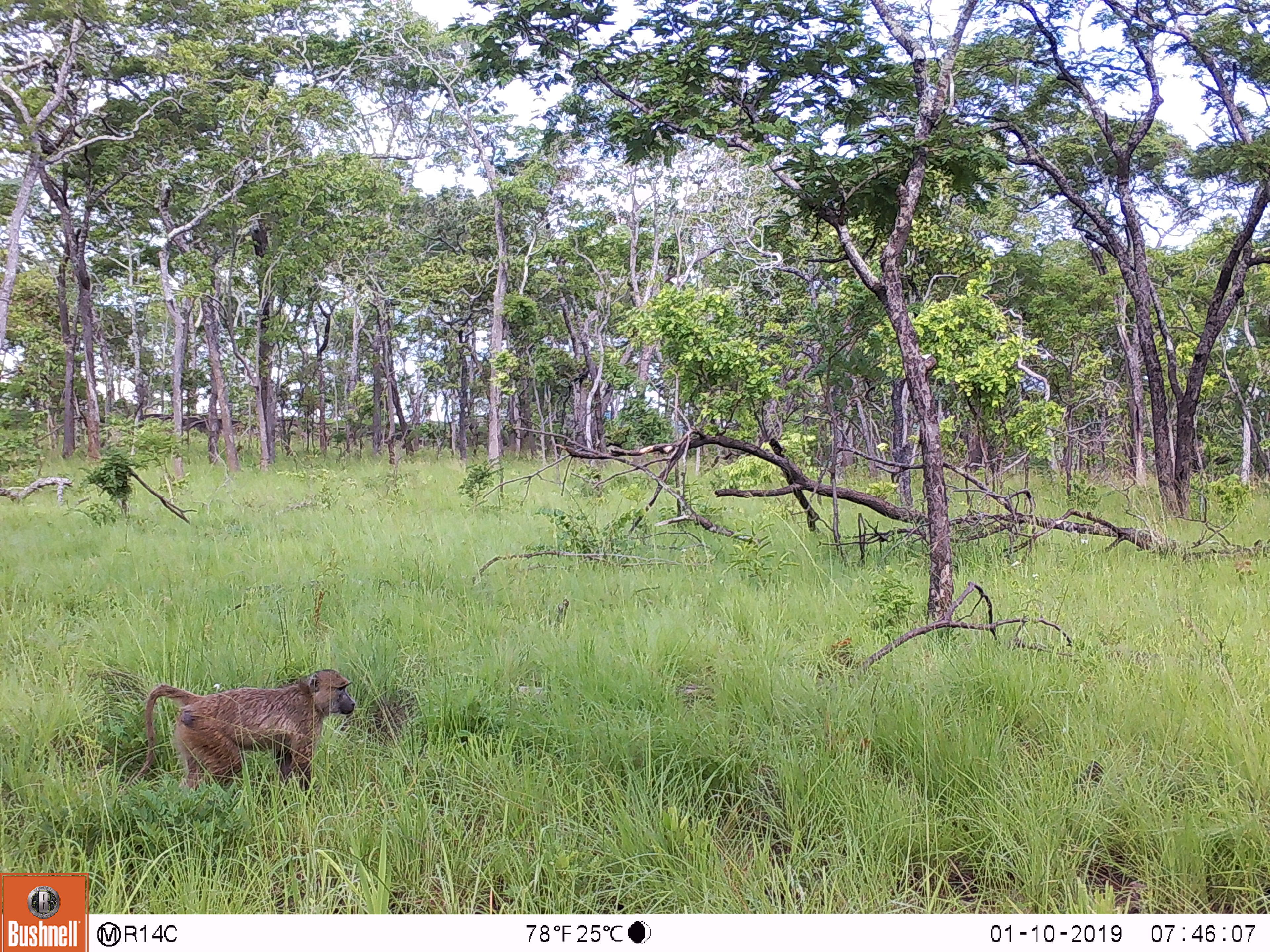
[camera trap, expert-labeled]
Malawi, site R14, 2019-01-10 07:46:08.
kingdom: Animalia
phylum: Chordata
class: Mammalia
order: Primates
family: Cercopithecidae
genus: Papio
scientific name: Papio cynocephalus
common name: yellow baboon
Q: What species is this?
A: Yellow baboon (Papio cynocephalus).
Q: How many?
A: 1.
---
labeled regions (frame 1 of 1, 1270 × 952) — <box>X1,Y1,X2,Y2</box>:
yellow baboon: <box>128,657,371,803</box>